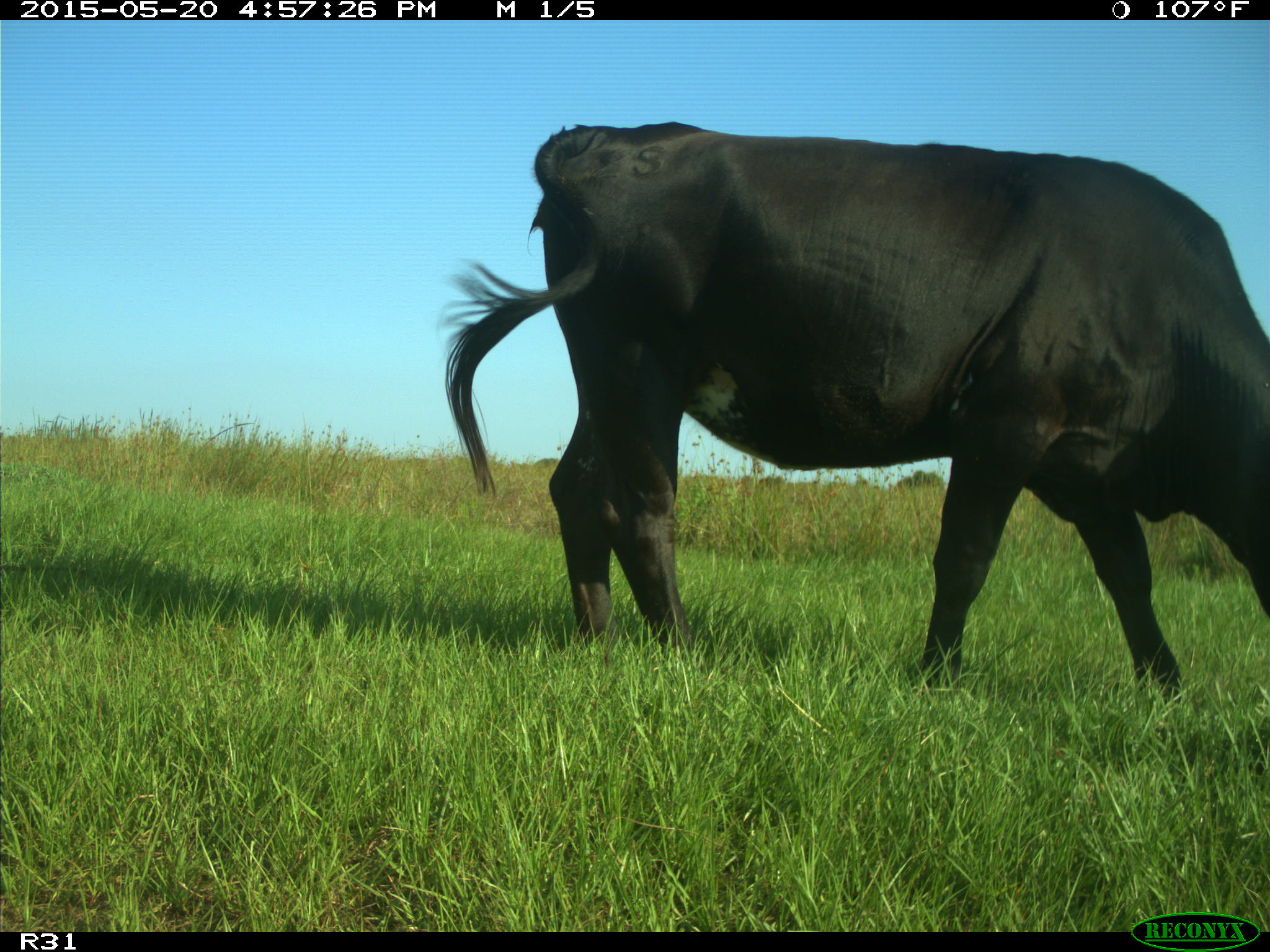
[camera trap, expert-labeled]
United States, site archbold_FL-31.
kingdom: Animalia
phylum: Chordata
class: Mammalia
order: Artiodactyla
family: Bovidae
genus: Bos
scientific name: Bos taurus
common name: domestic cow